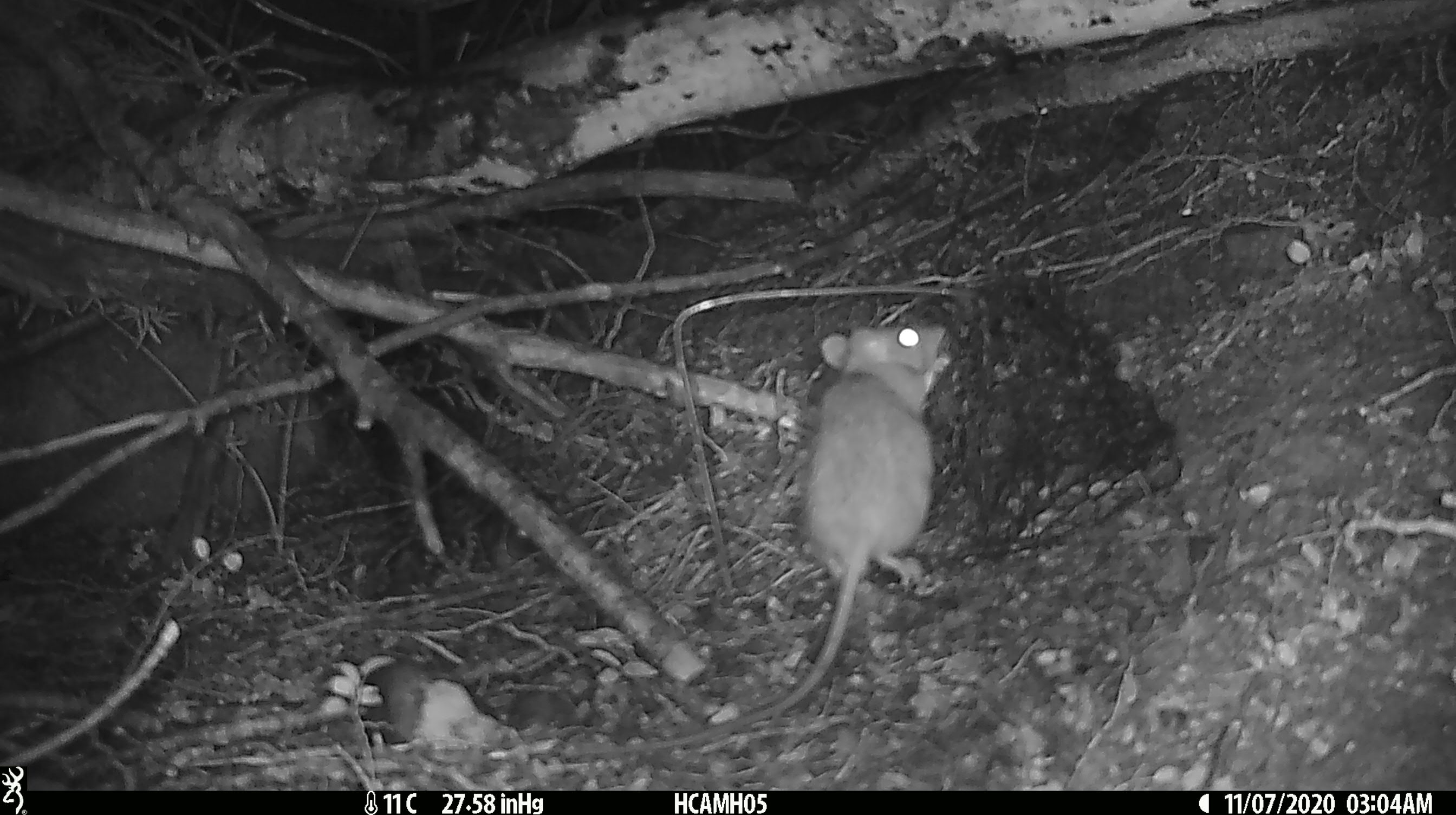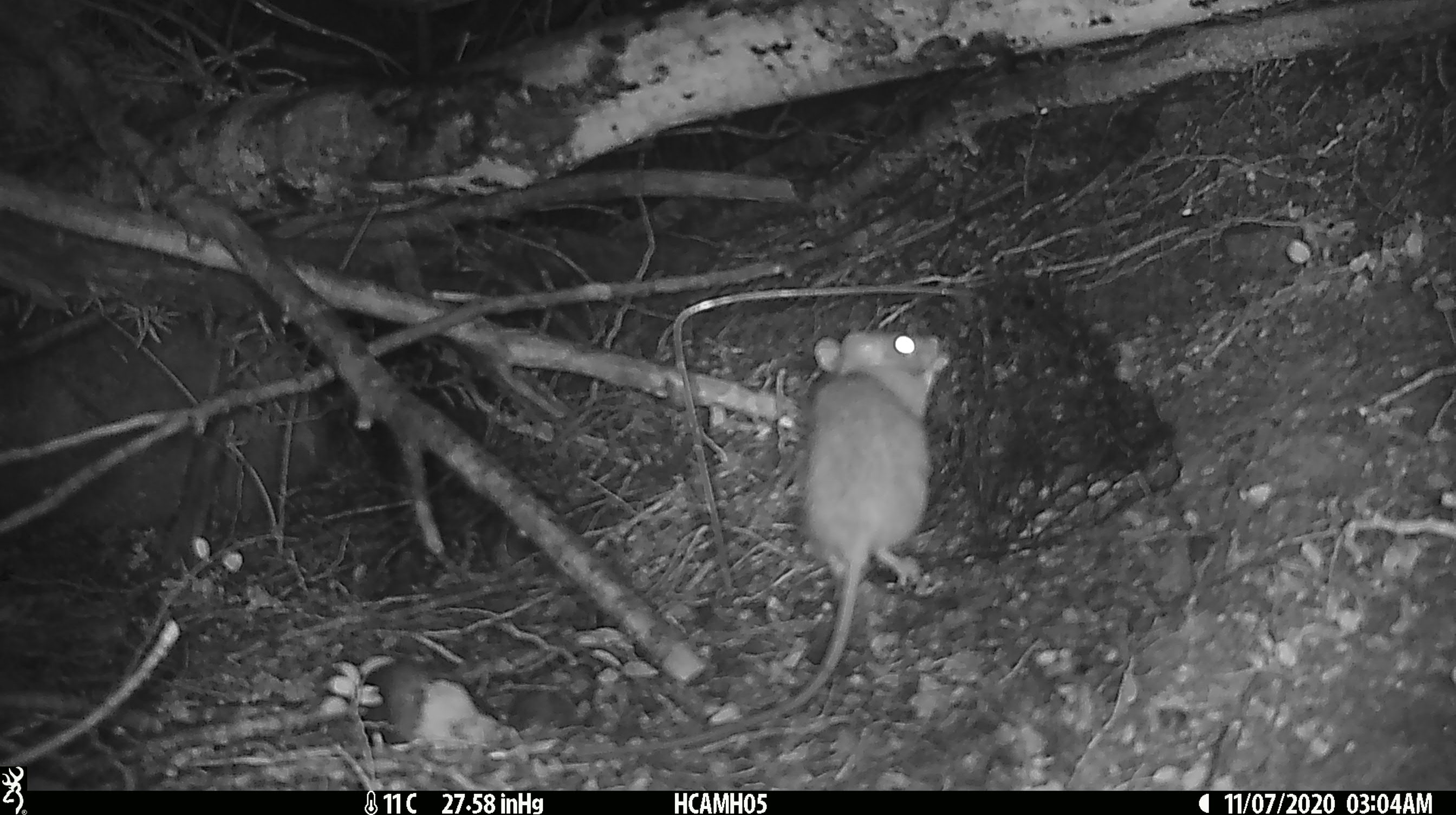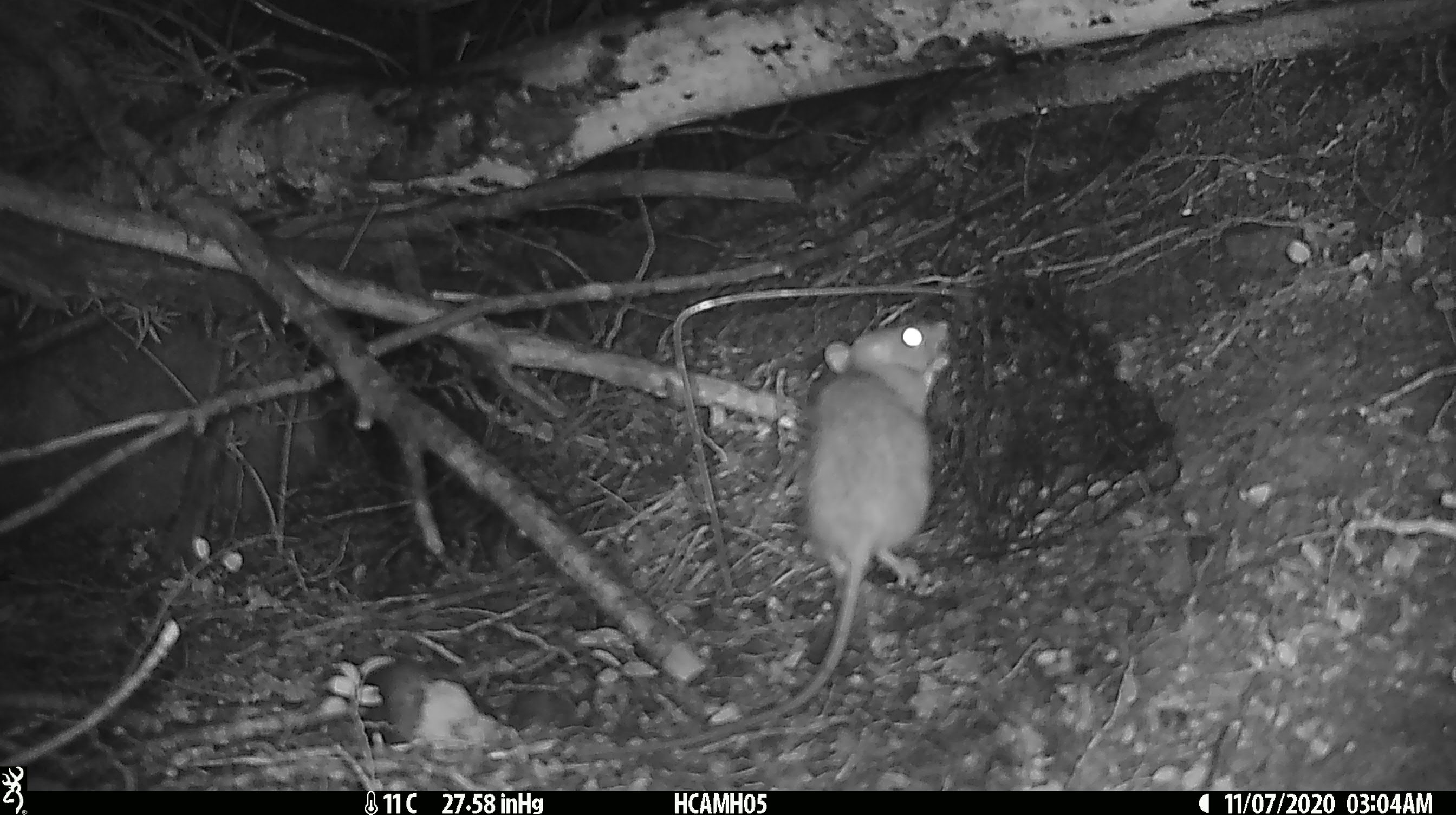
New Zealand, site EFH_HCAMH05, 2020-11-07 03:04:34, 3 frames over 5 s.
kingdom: Animalia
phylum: Chordata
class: Mammalia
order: Rodentia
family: Muridae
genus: Rattus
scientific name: Rattus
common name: rat